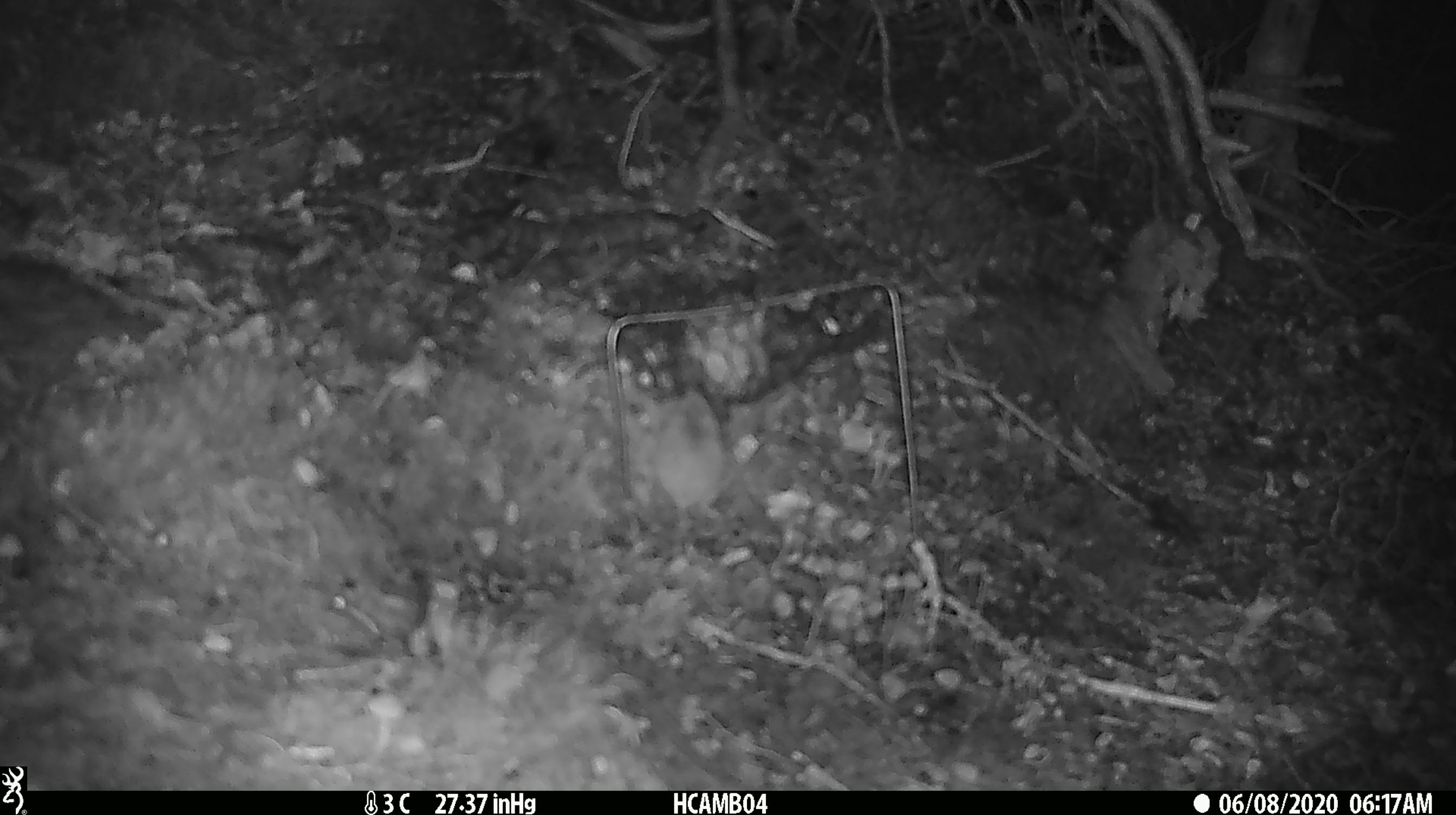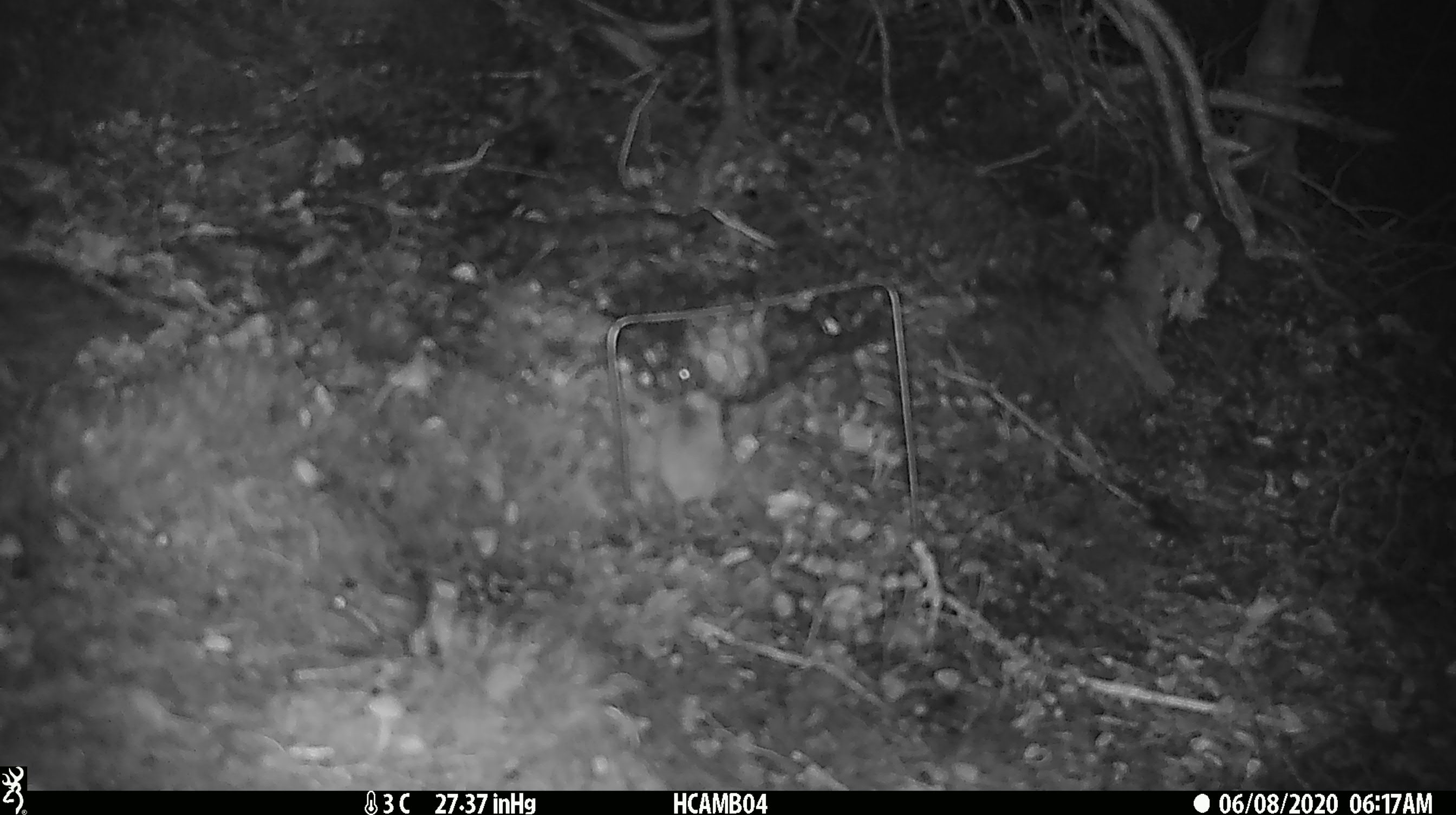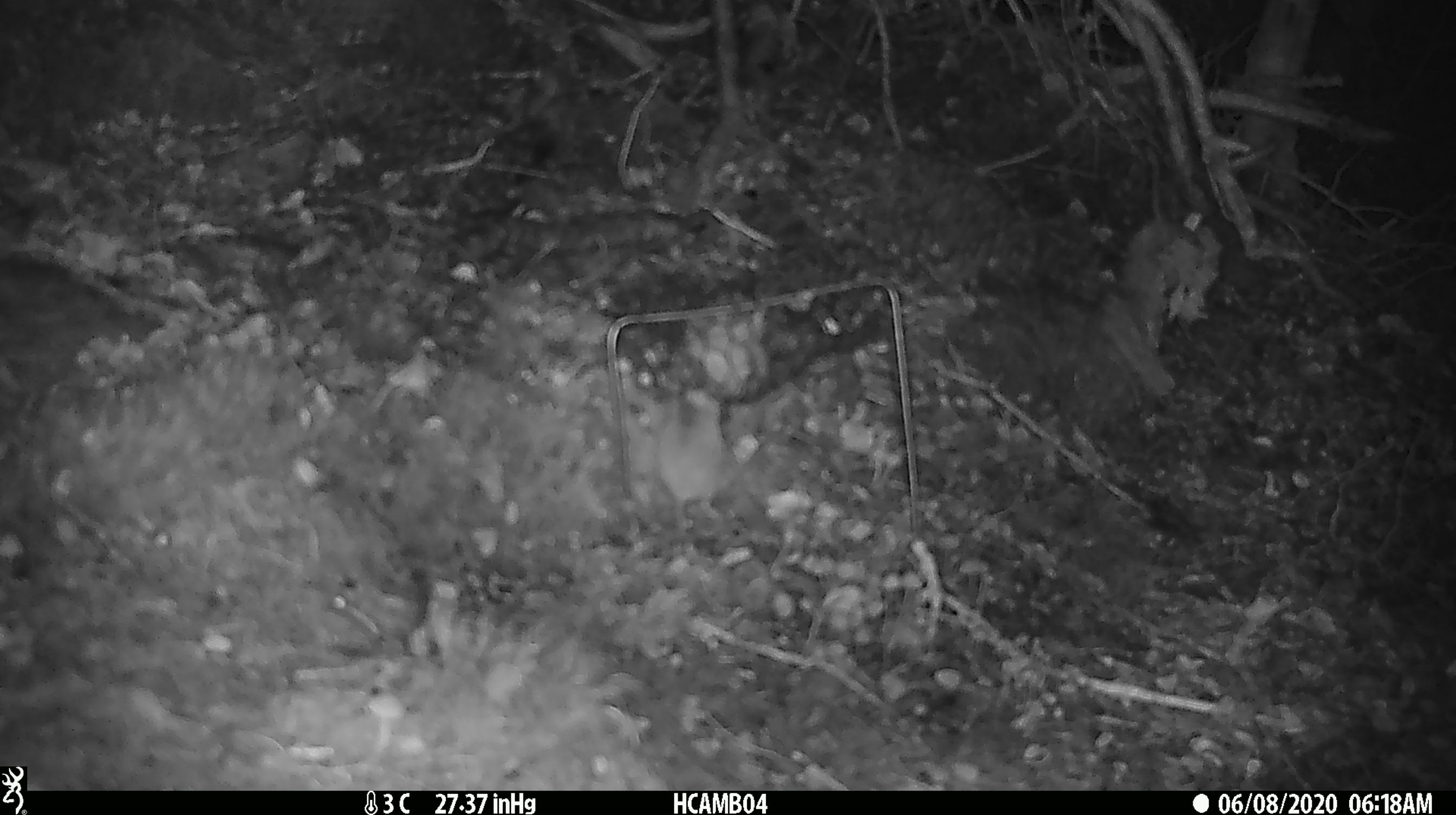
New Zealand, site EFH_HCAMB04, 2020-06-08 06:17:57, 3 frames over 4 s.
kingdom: Animalia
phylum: Chordata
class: Mammalia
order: Rodentia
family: Muridae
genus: Mus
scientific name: Mus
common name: mouse